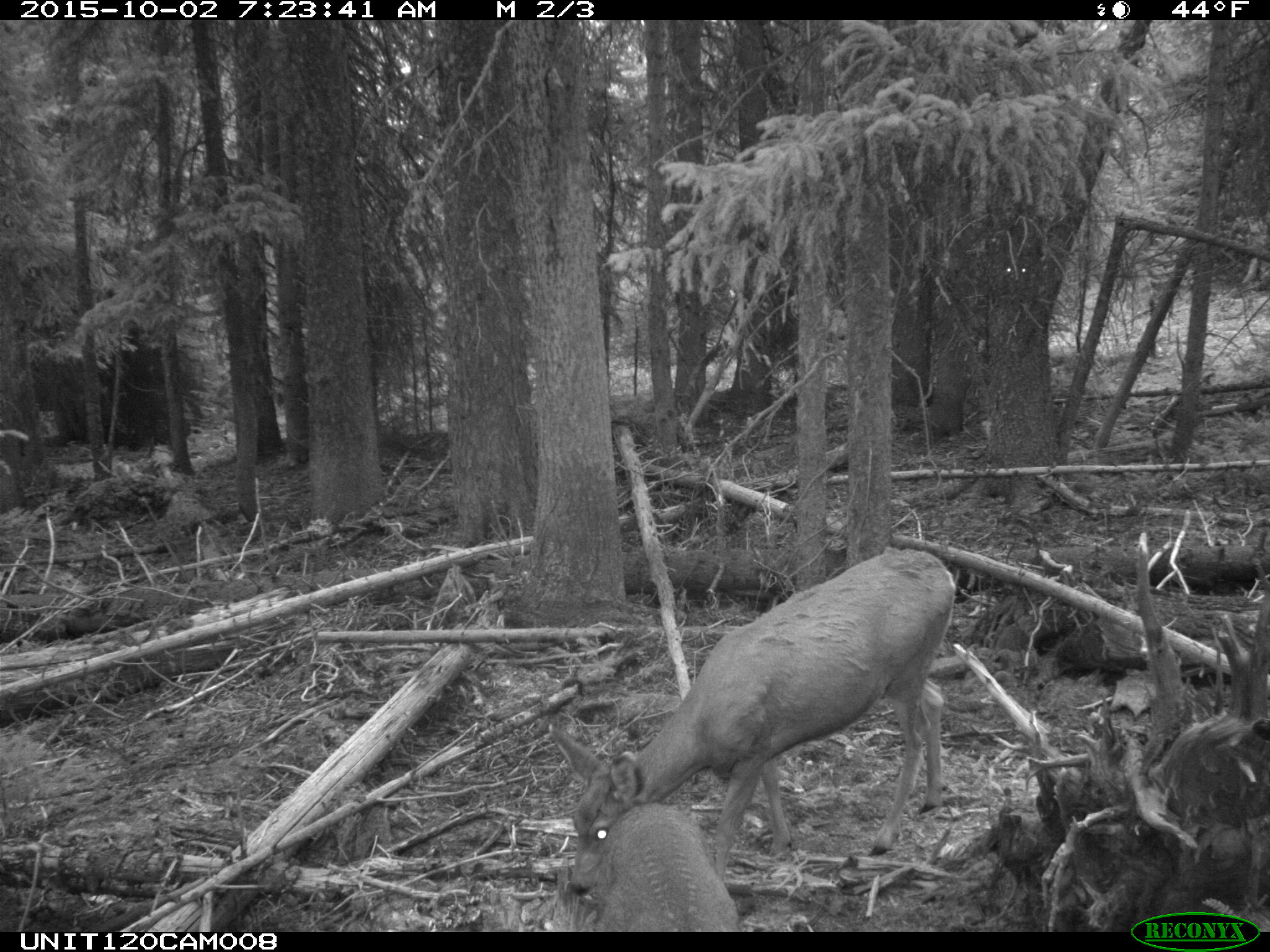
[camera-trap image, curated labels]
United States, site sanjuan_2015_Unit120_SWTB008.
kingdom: Animalia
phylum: Chordata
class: Mammalia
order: Artiodactyla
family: Cervidae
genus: Odocoileus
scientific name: Odocoileus hemionus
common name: mule deer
Odocoileus hemionus (mule deer).